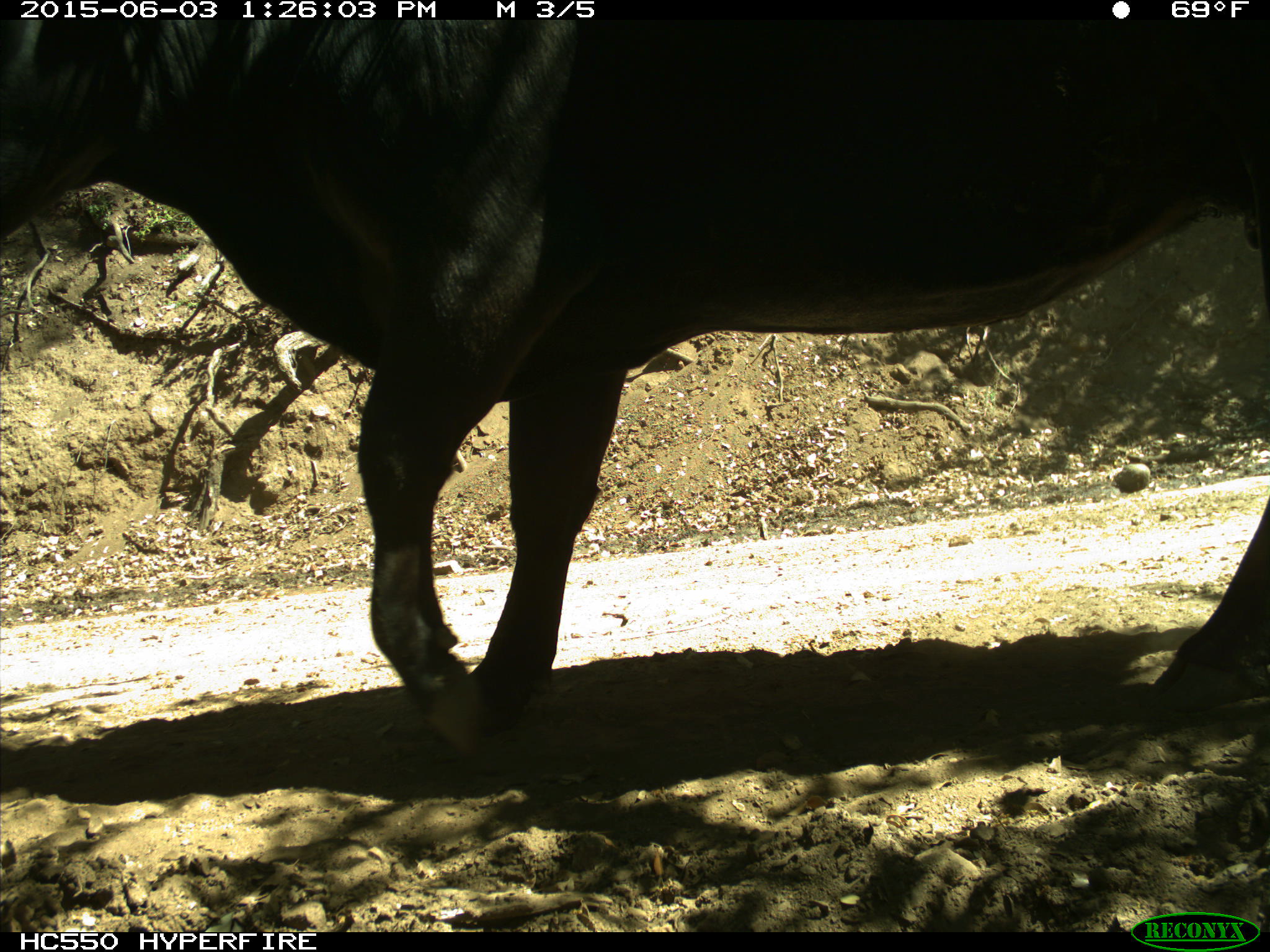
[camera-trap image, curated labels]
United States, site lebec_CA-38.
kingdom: Animalia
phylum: Chordata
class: Mammalia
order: Artiodactyla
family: Bovidae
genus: Bos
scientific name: Bos taurus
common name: domestic cow